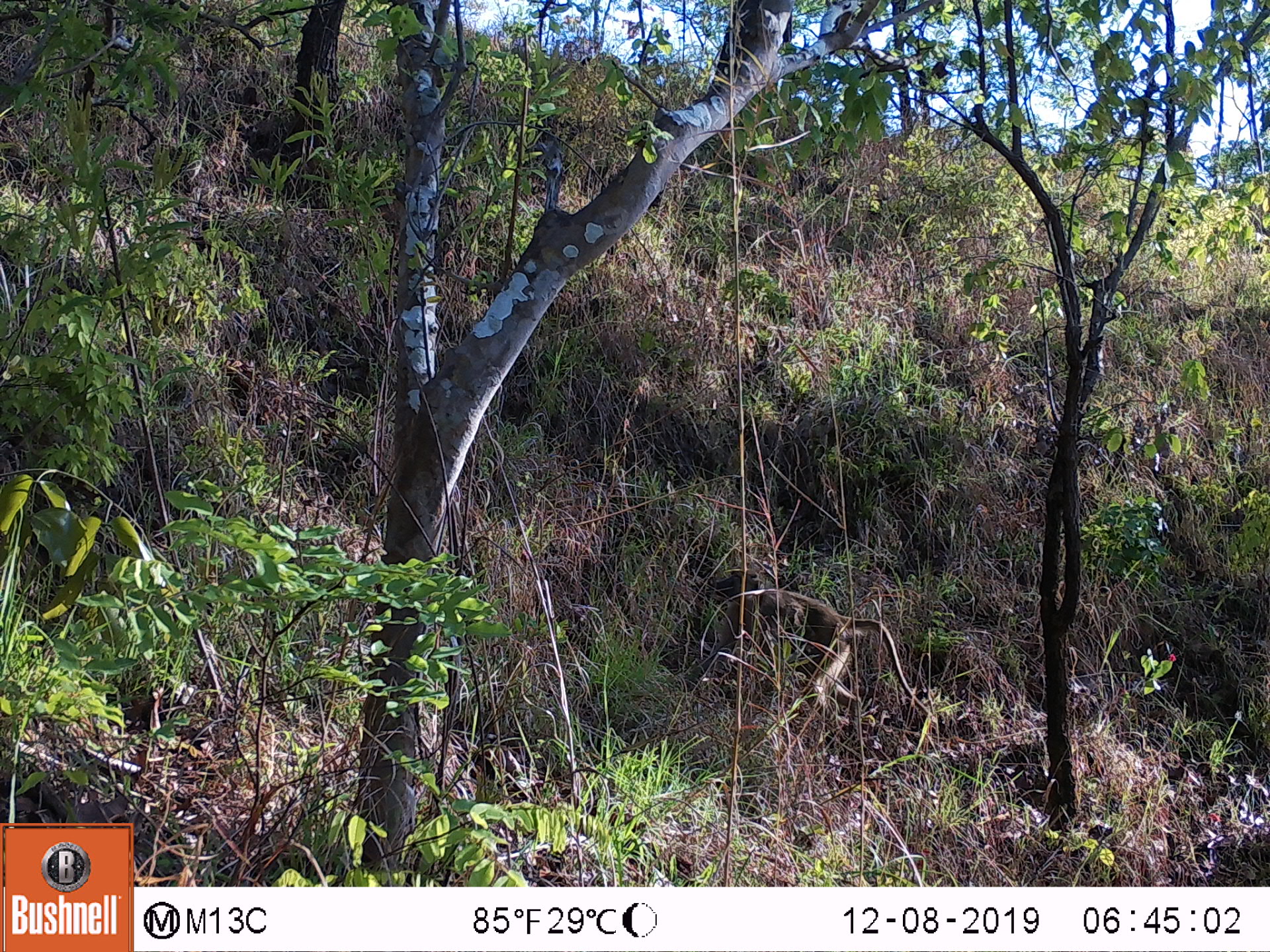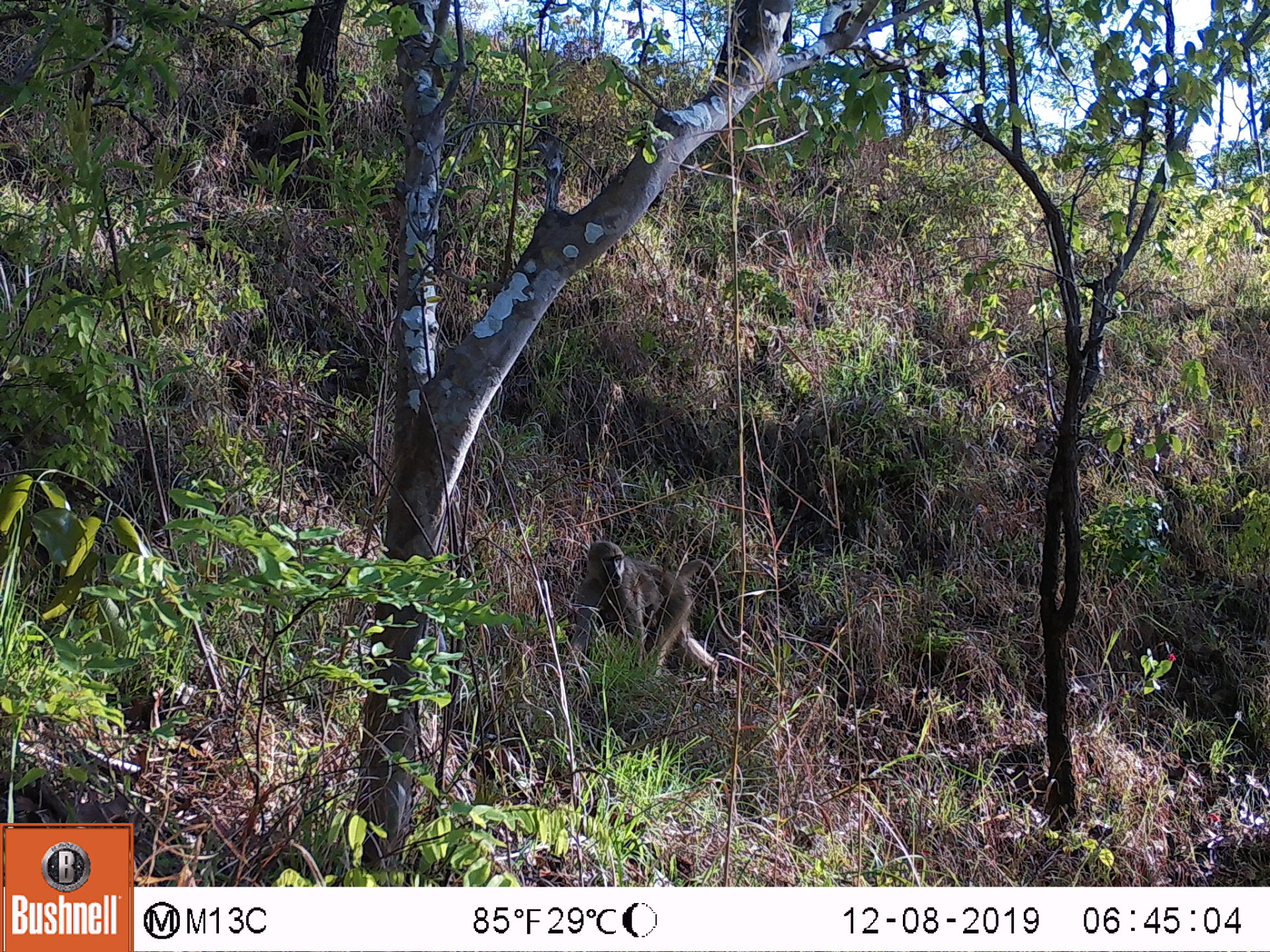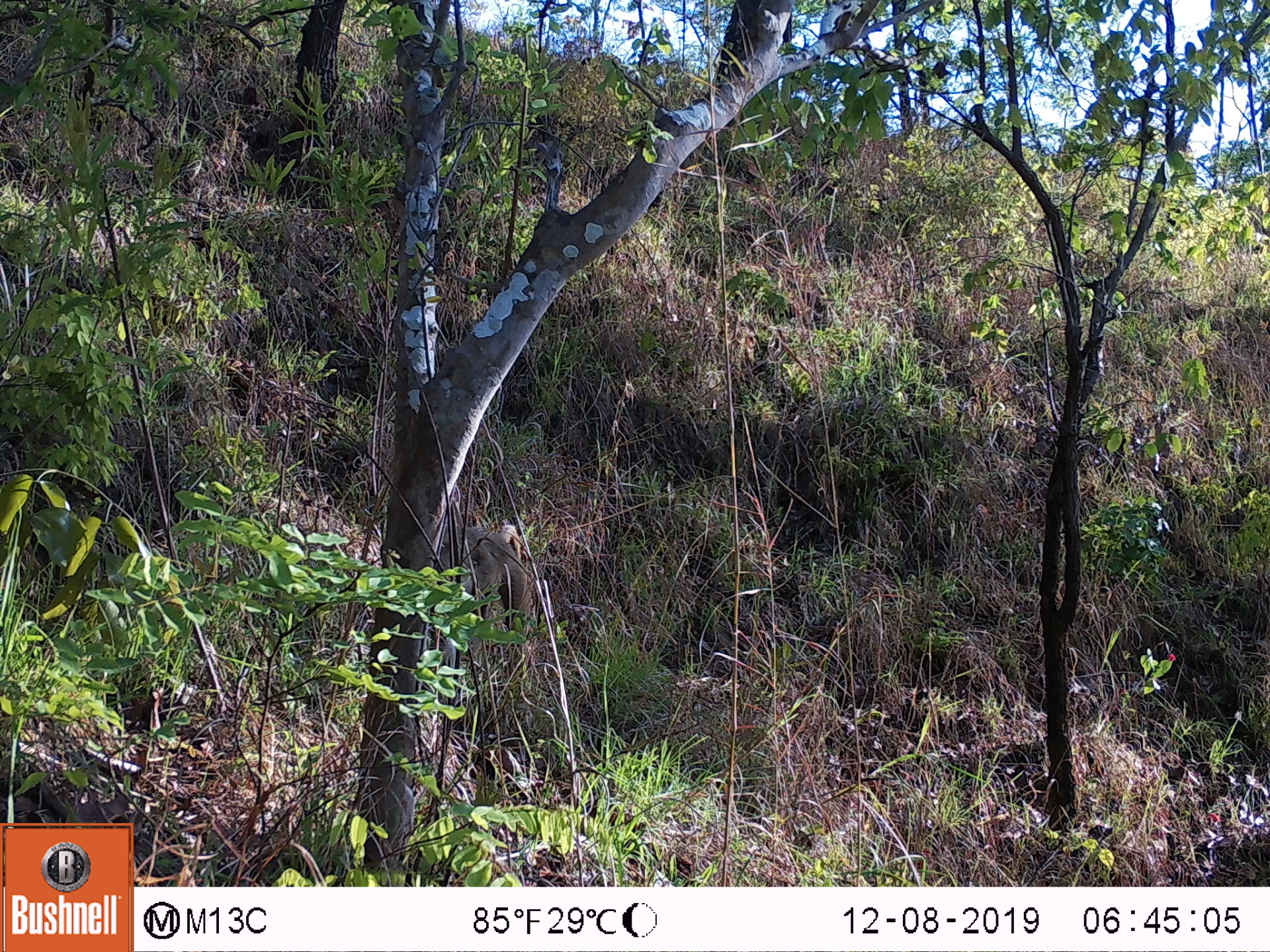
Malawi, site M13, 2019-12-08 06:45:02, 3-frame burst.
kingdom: Animalia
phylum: Chordata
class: Mammalia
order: Primates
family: Cercopithecidae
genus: Papio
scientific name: Papio cynocephalus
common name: yellow baboon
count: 1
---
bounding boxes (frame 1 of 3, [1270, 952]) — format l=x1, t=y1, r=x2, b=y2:
yellow baboon: l=693, t=564, r=931, b=723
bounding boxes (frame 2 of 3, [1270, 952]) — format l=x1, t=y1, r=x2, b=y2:
yellow baboon: l=563, t=537, r=742, b=683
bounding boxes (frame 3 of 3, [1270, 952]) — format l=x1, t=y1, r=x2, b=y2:
yellow baboon: l=450, t=503, r=533, b=646